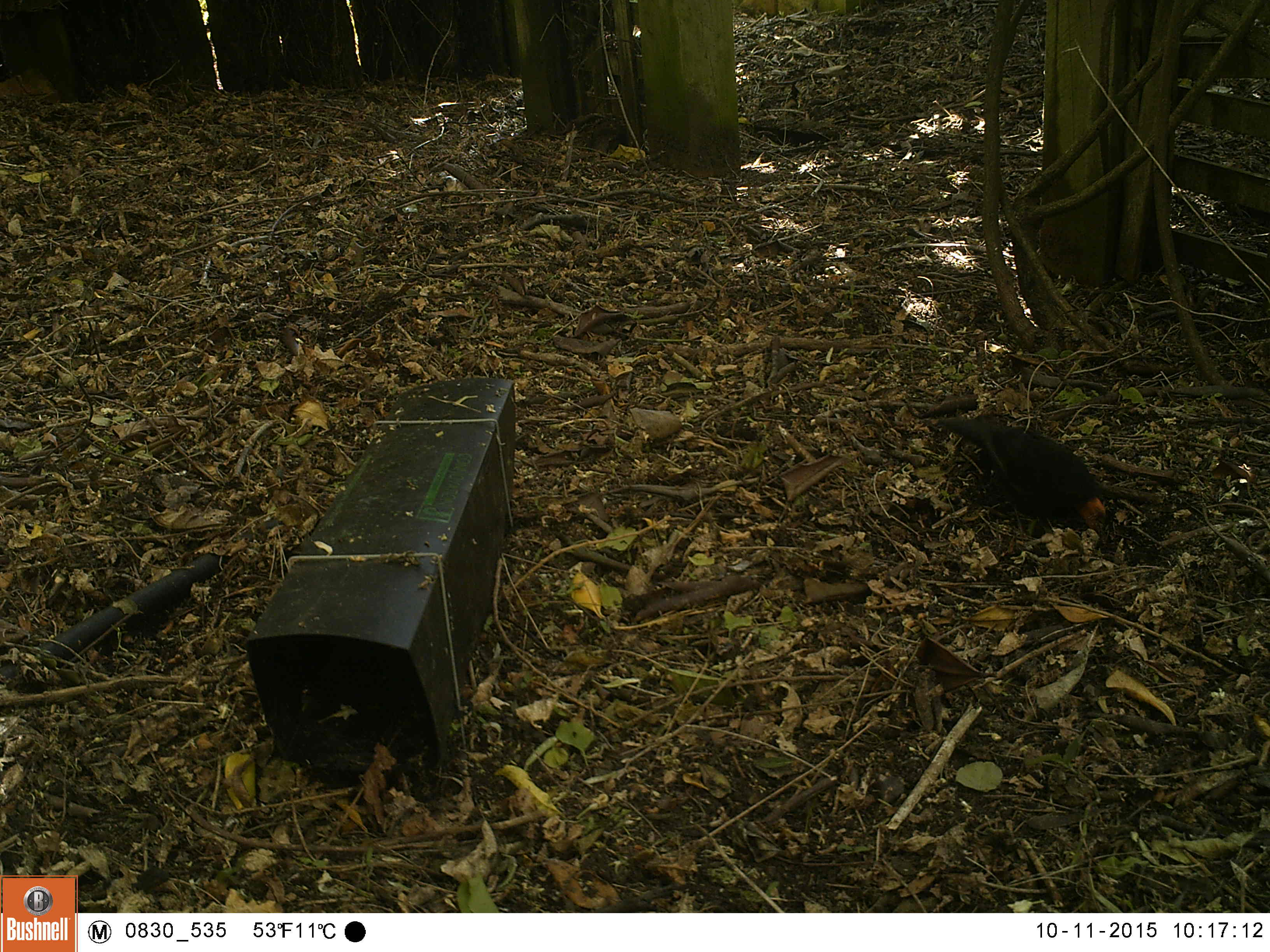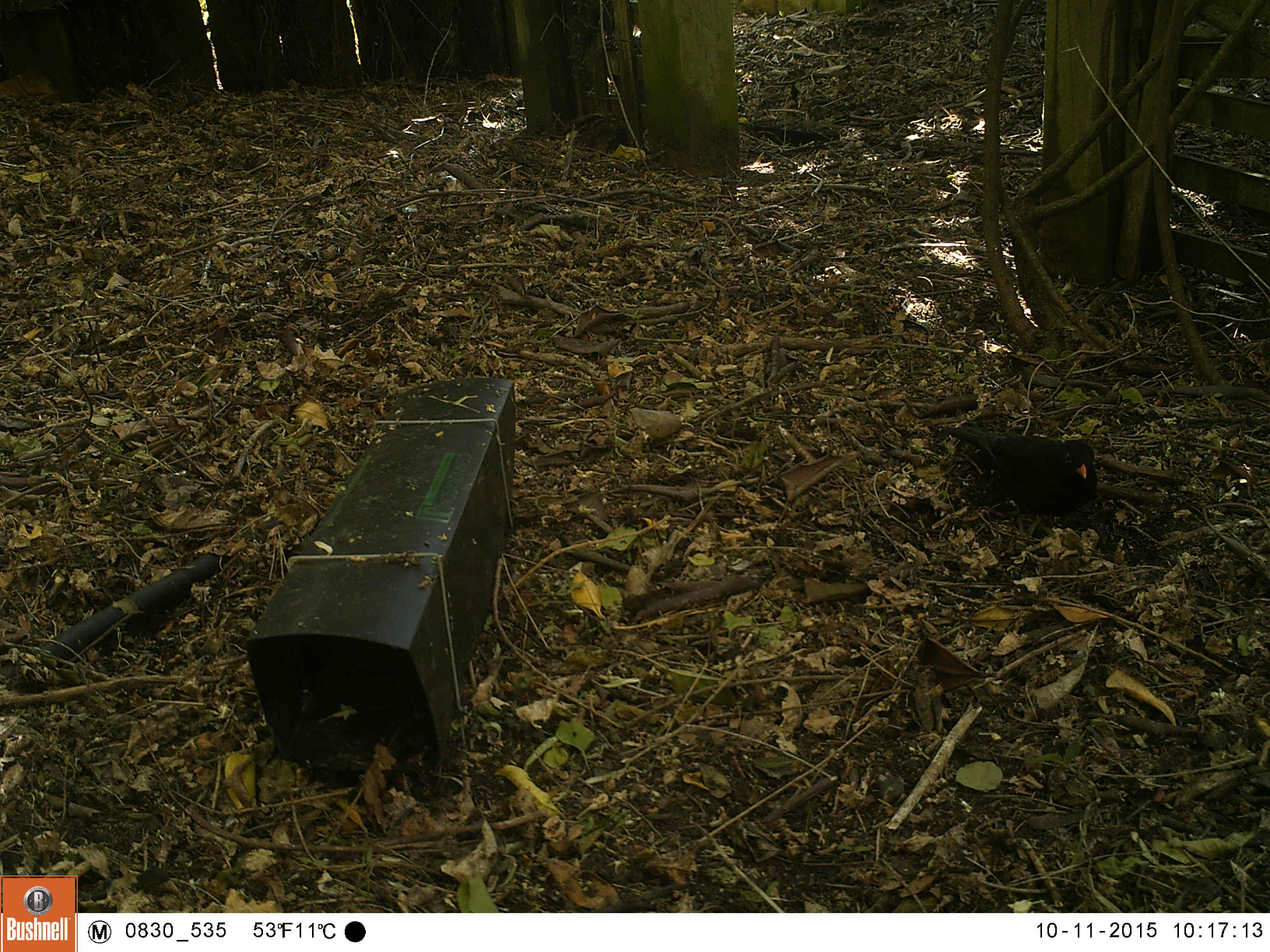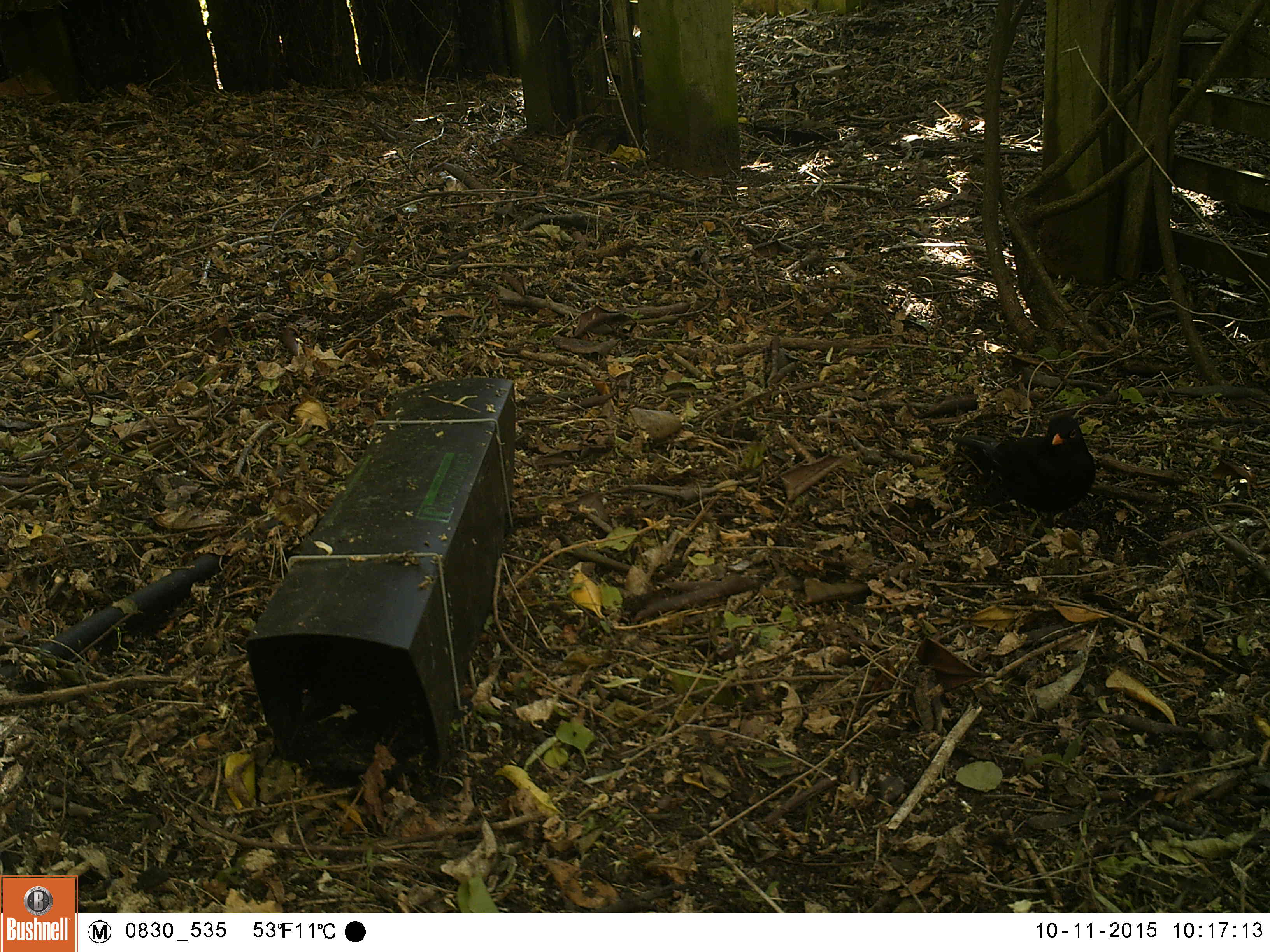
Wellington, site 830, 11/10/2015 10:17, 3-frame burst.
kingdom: Animalia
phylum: Chordata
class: Aves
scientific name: Aves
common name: bird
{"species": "bird (Aves)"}